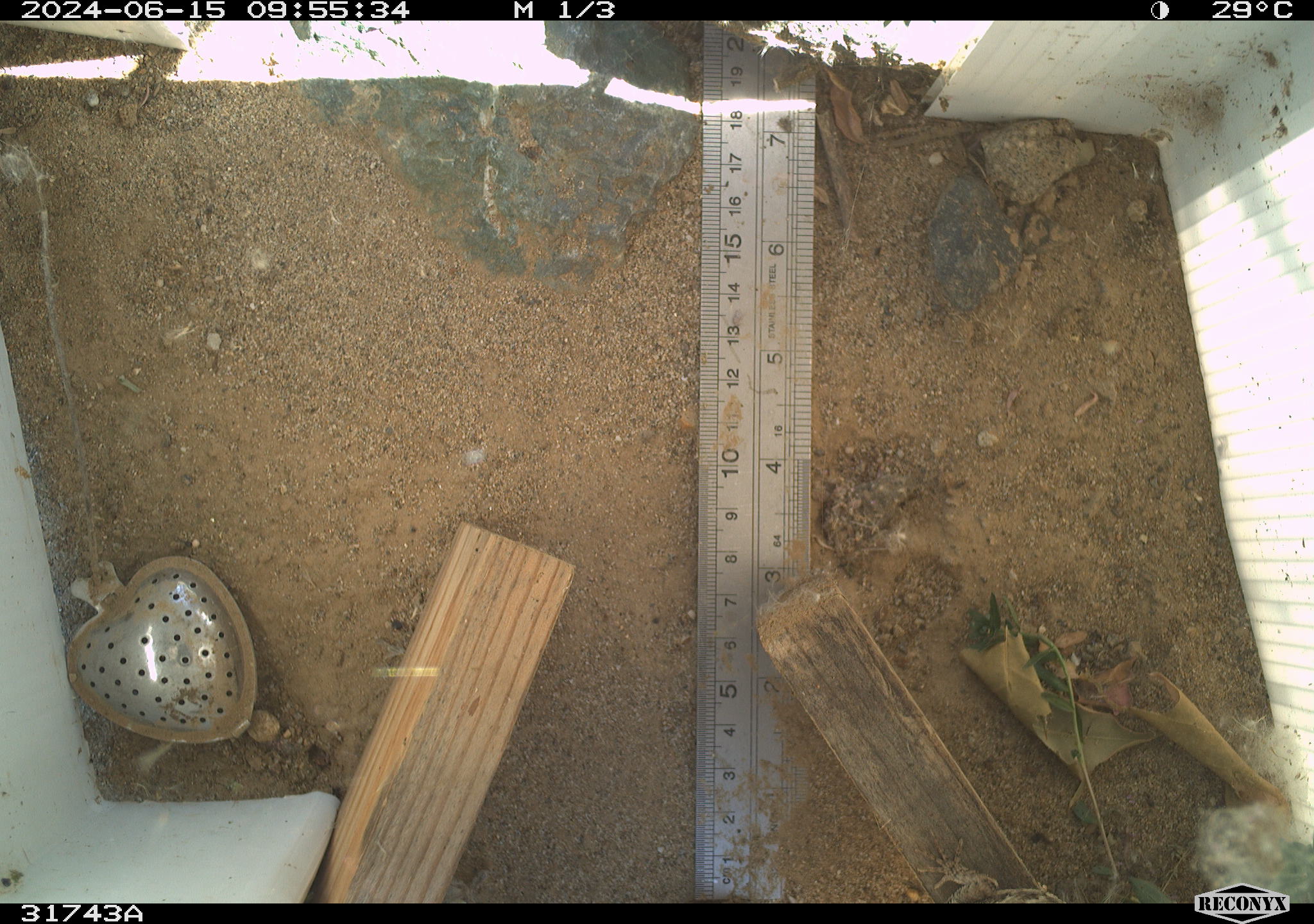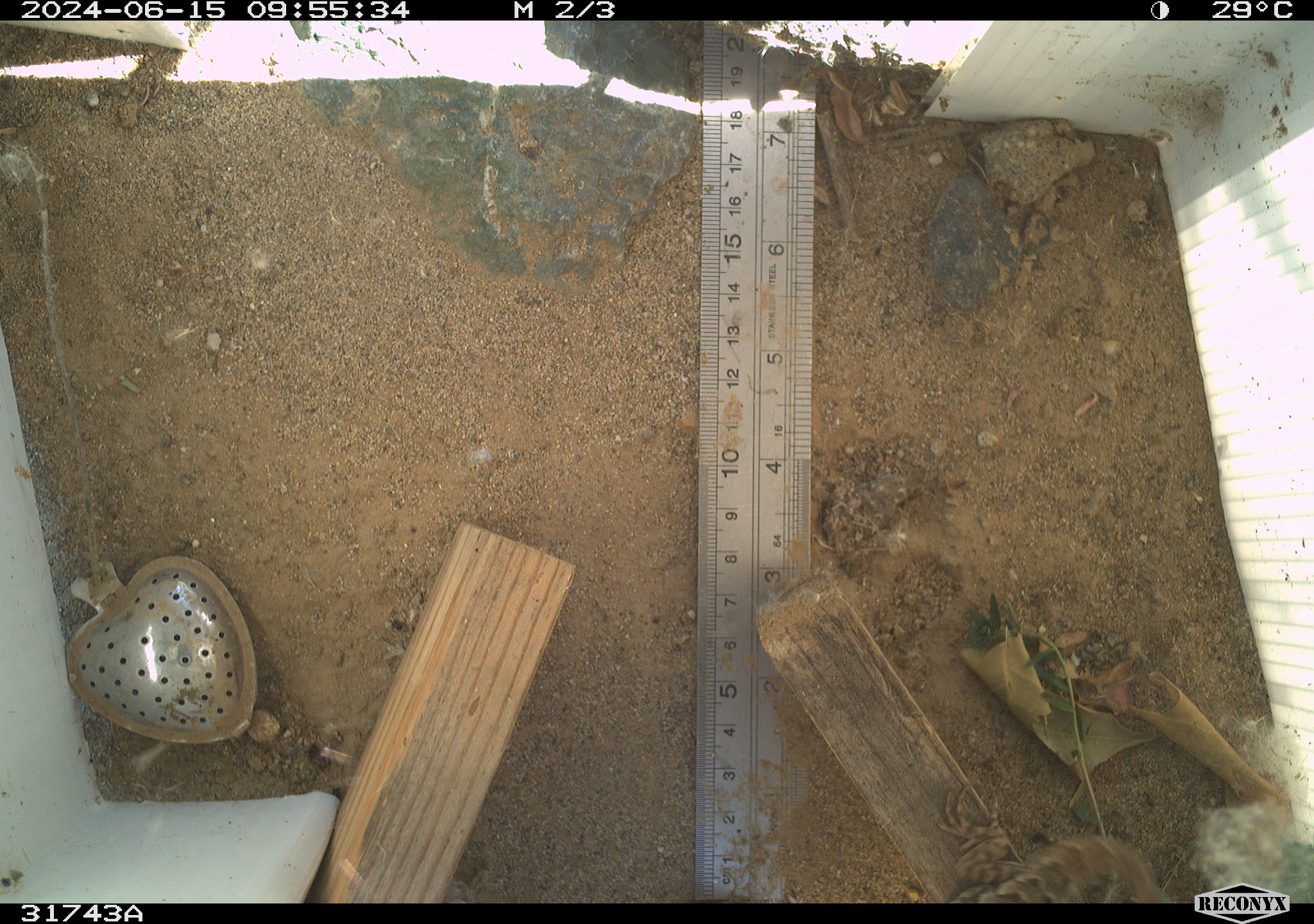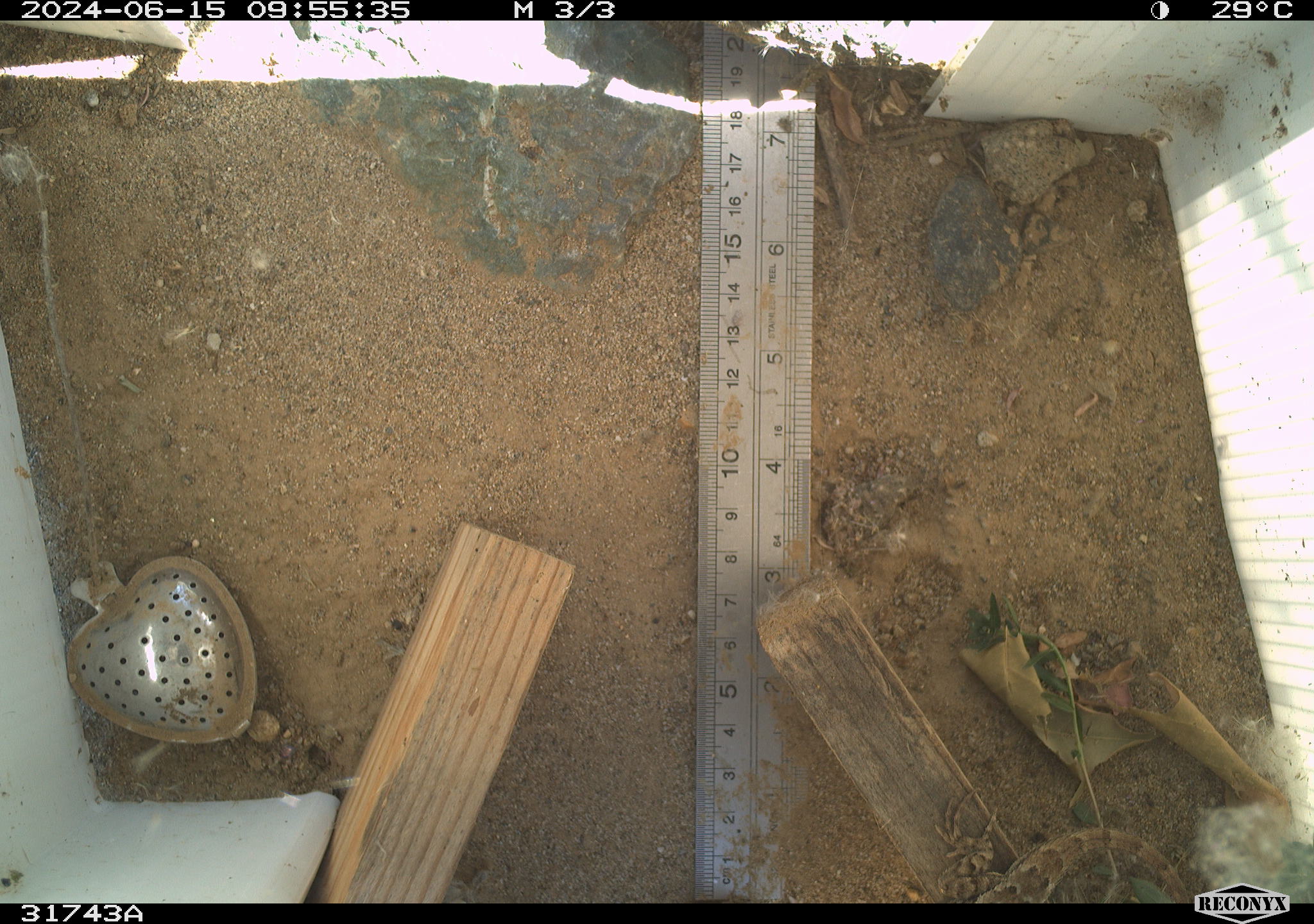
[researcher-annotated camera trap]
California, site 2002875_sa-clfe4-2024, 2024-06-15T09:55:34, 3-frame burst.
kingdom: Animalia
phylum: Chordata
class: Reptilia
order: Squamata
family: Phrynosomatidae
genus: Sceloporus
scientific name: Sceloporus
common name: spiny lizards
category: sceloporus species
Sceloporus species (spiny lizards) (Sceloporus).